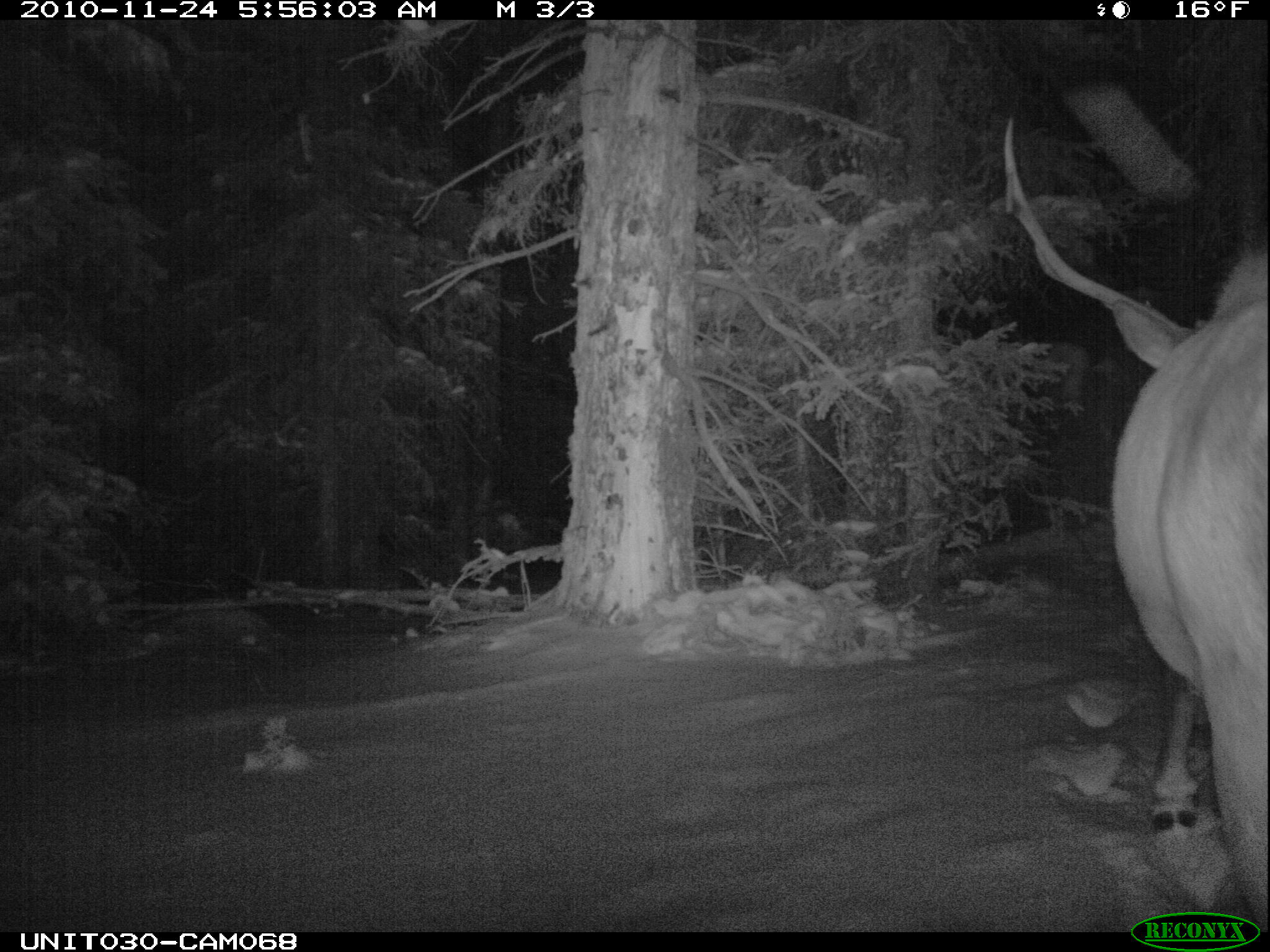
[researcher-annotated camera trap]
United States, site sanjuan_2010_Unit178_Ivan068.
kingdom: Animalia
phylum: Chordata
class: Mammalia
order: Artiodactyla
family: Cervidae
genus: Cervus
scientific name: Cervus elaphus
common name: red deer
Cervus elaphus (red deer).